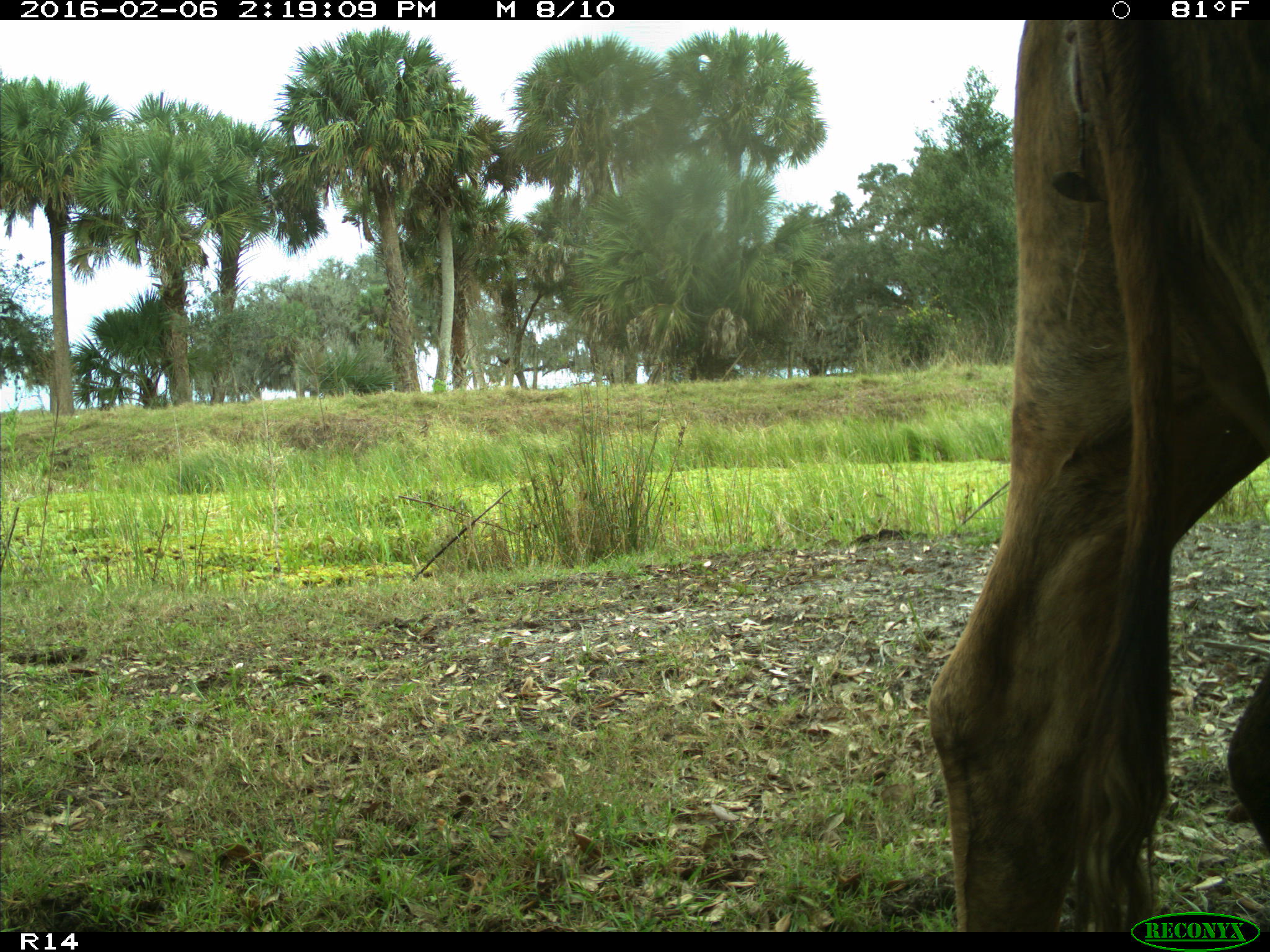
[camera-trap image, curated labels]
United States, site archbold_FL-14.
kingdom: Animalia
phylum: Chordata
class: Mammalia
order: Artiodactyla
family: Bovidae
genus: Bos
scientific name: Bos taurus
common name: domestic cow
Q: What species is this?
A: Bos taurus (domestic cow).